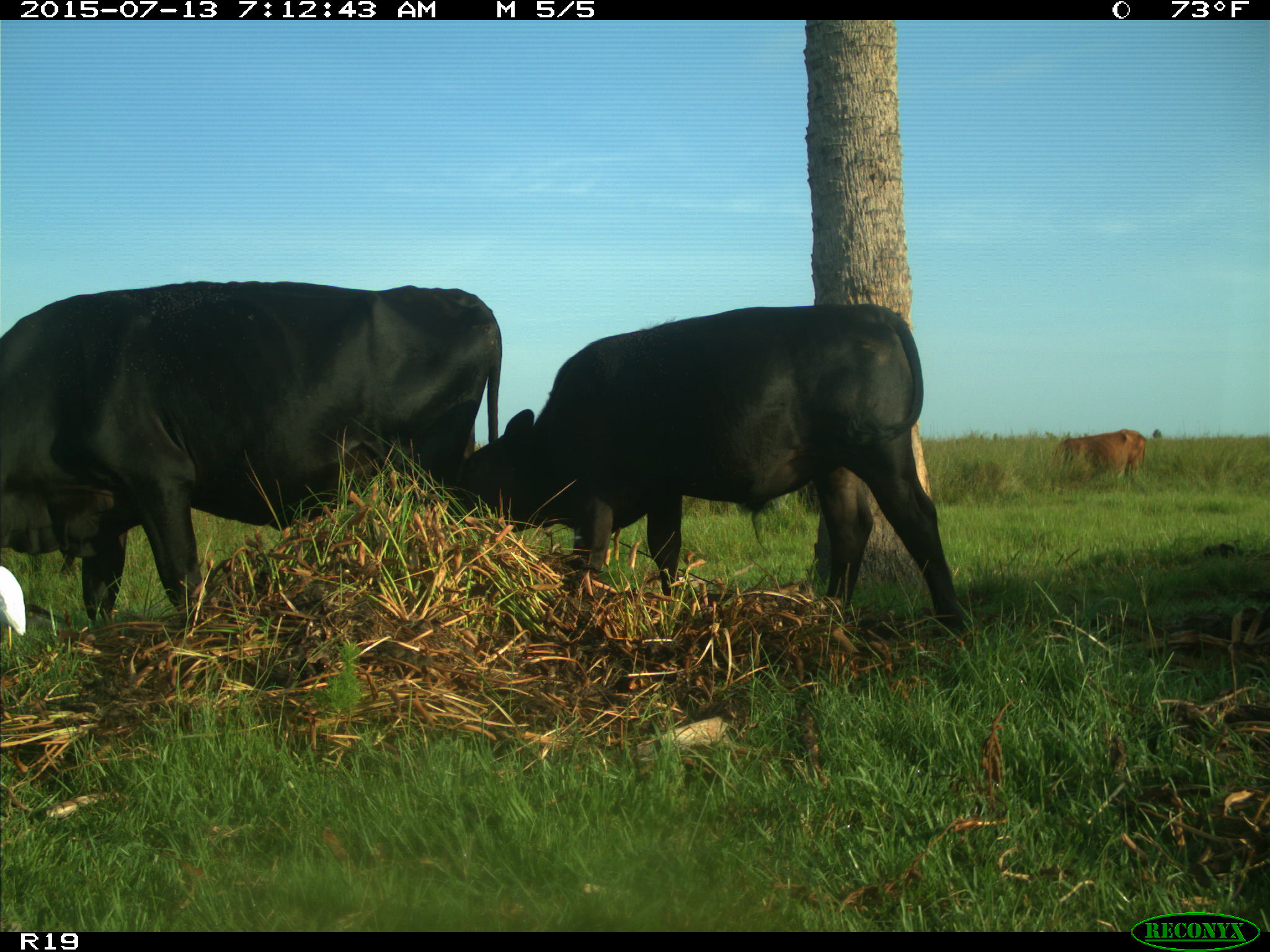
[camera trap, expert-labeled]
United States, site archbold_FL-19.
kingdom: Animalia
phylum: Chordata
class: Mammalia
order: Artiodactyla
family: Bovidae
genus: Bos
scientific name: Bos taurus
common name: domestic cow